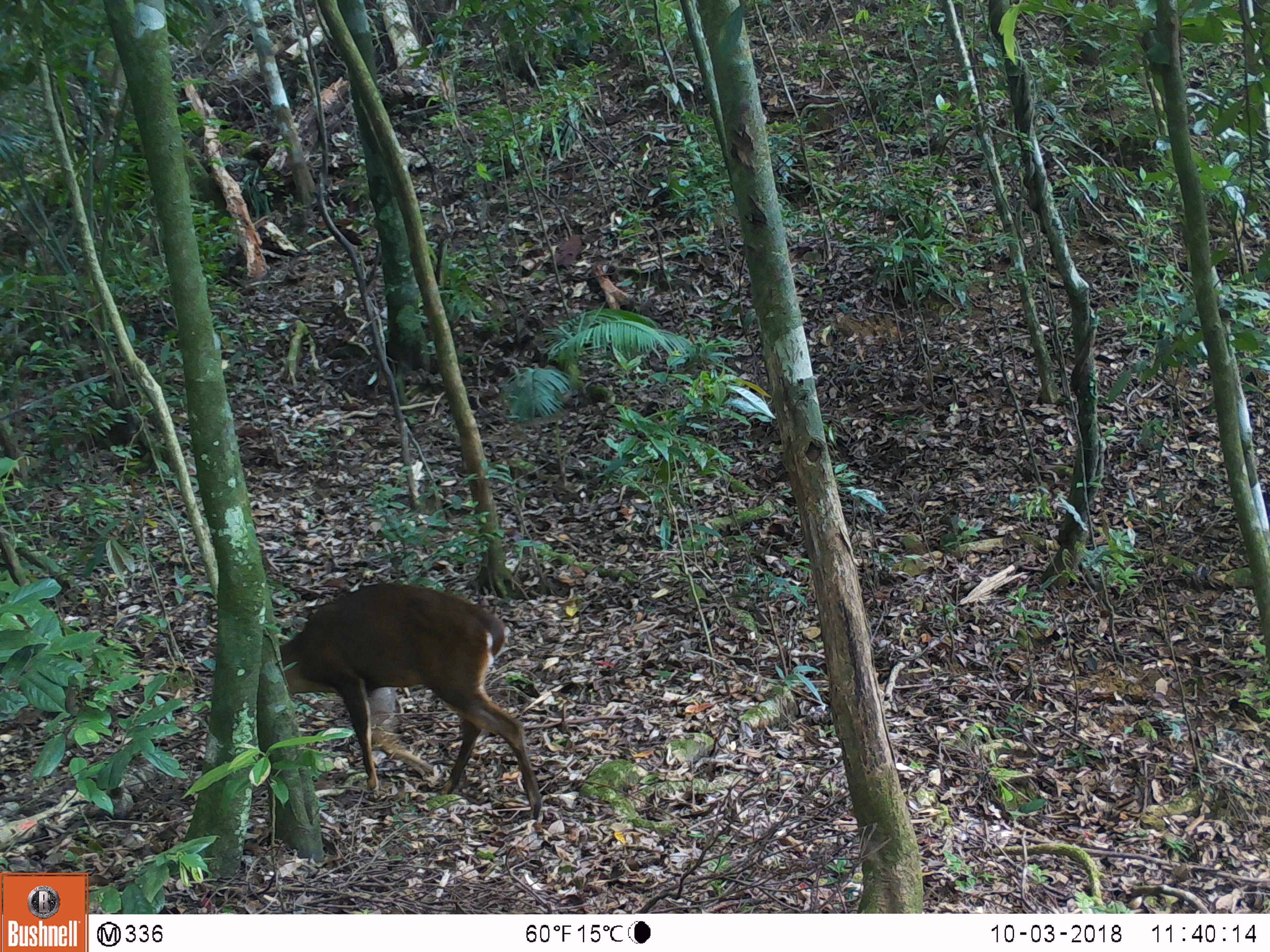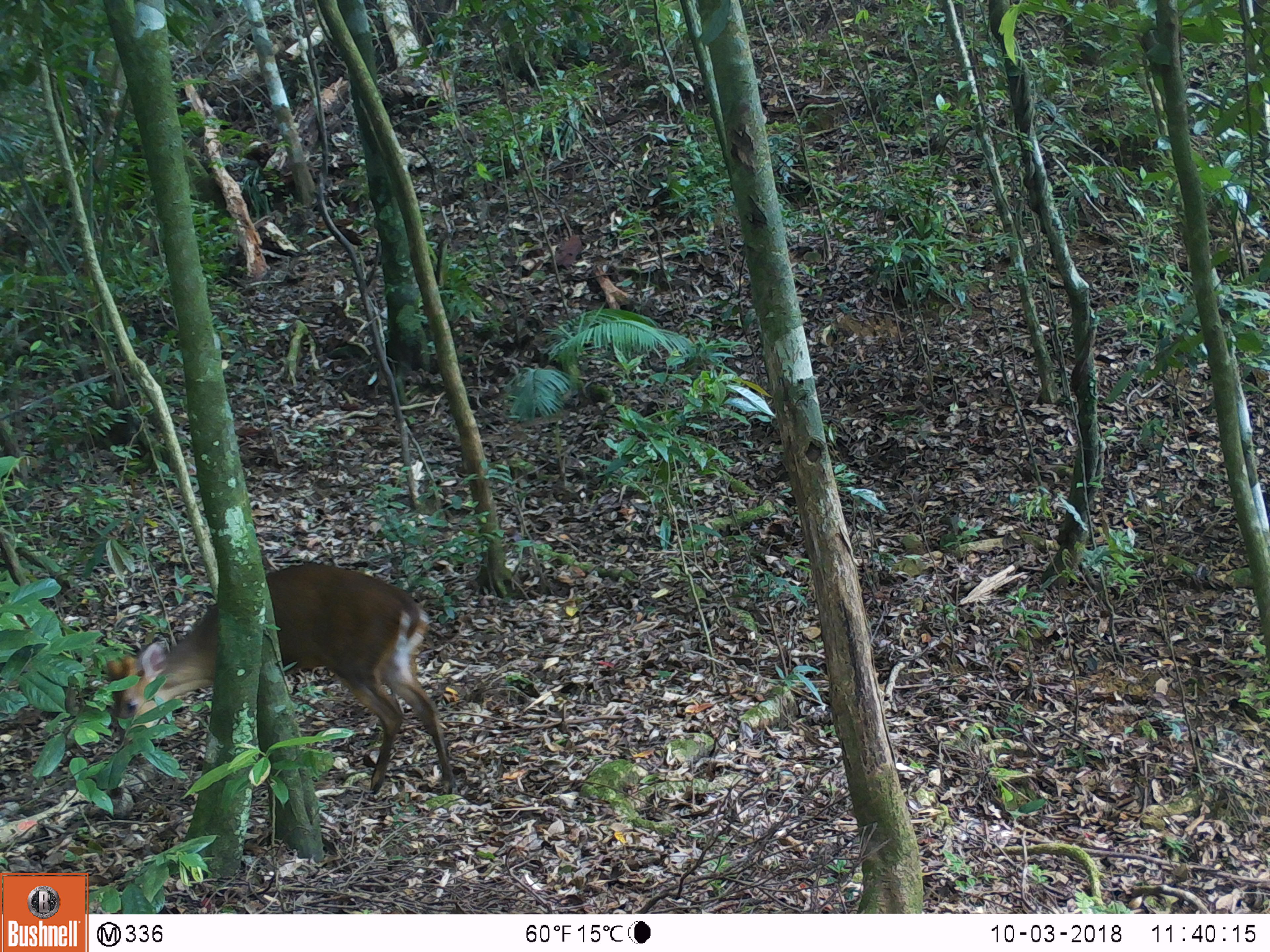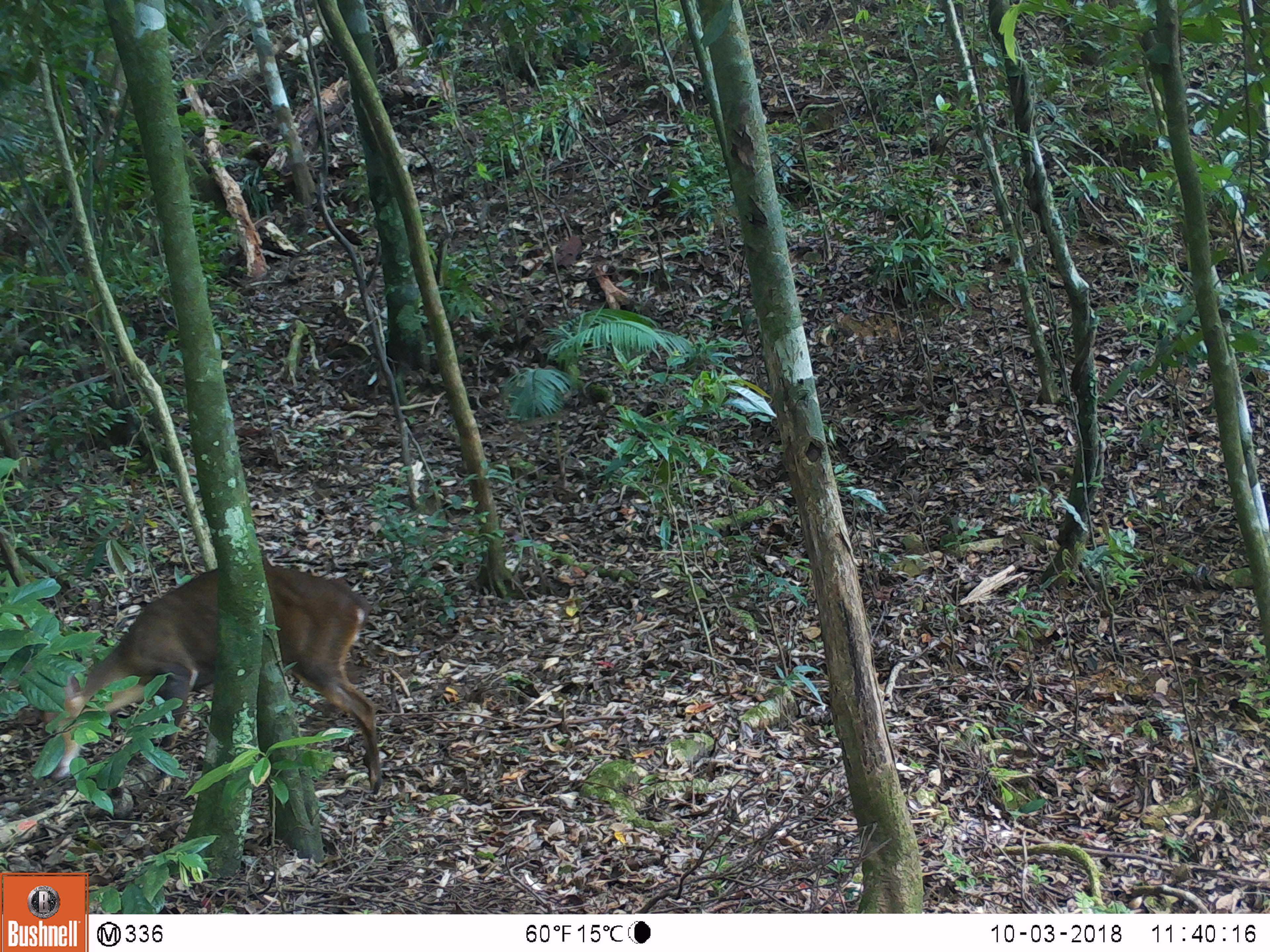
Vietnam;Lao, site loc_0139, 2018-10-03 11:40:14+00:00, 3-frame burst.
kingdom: Animalia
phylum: Chordata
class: Mammalia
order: Artiodactyla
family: Cervidae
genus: Muntiacus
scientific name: Muntiacus vuquangensis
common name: large-antlered muntjac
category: large antlered muntjac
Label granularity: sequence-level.